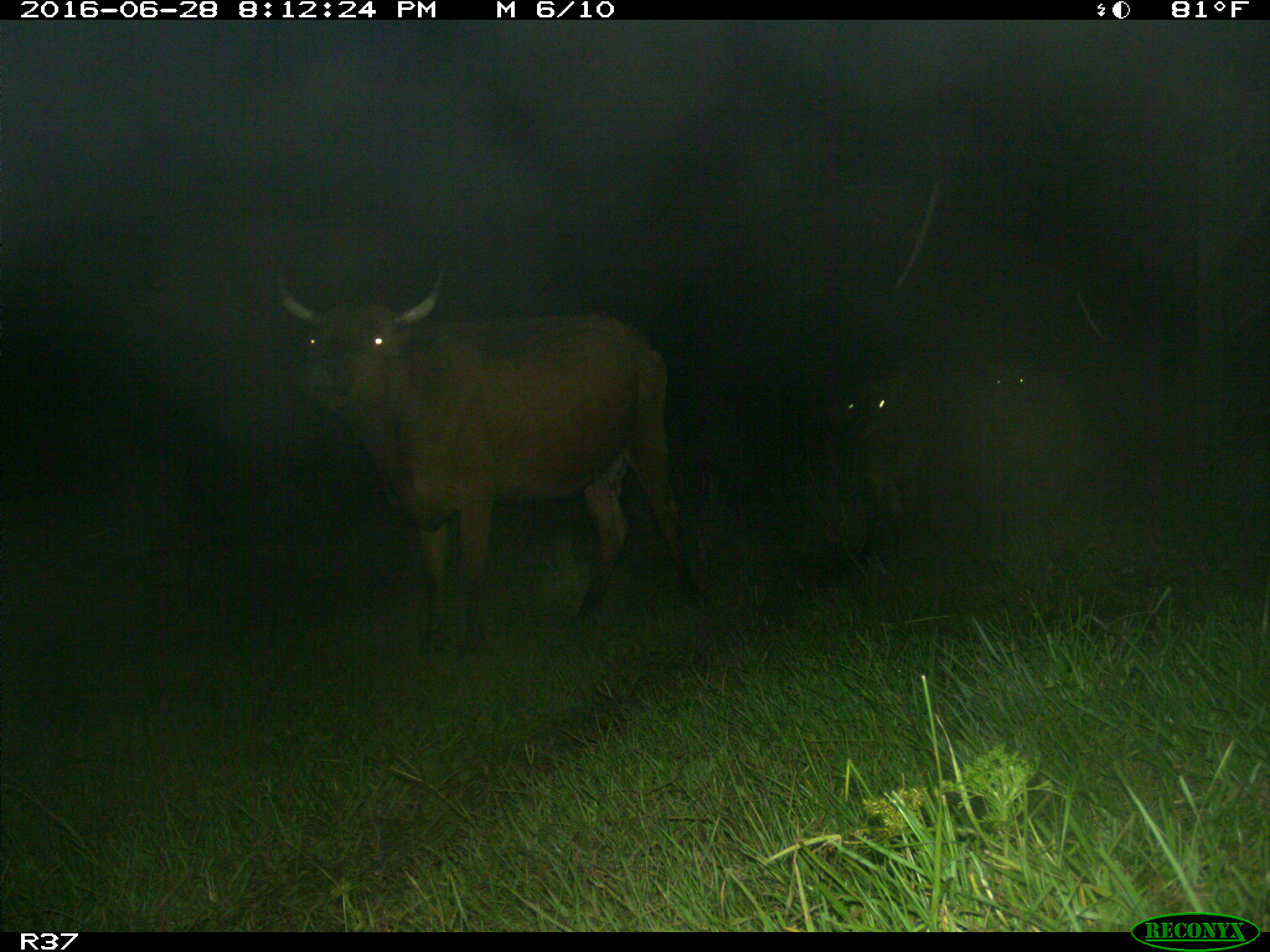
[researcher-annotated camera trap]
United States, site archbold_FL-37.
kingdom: Animalia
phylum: Chordata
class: Mammalia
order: Artiodactyla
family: Bovidae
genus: Bos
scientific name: Bos taurus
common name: domestic cow